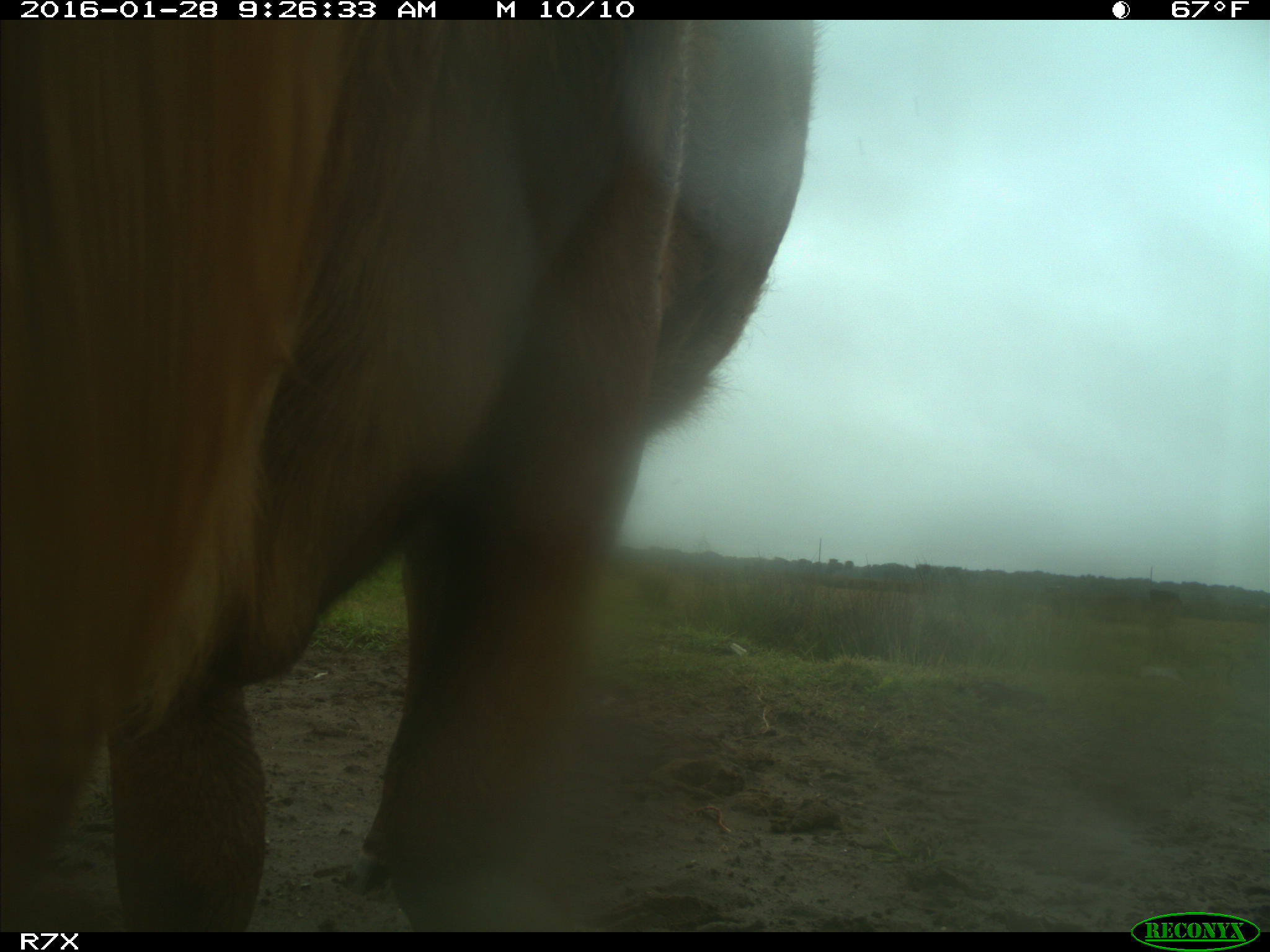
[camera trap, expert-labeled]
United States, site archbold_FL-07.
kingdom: Animalia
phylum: Chordata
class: Mammalia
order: Artiodactyla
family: Bovidae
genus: Bos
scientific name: Bos taurus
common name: domestic cow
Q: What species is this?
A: Bos taurus (domestic cow).